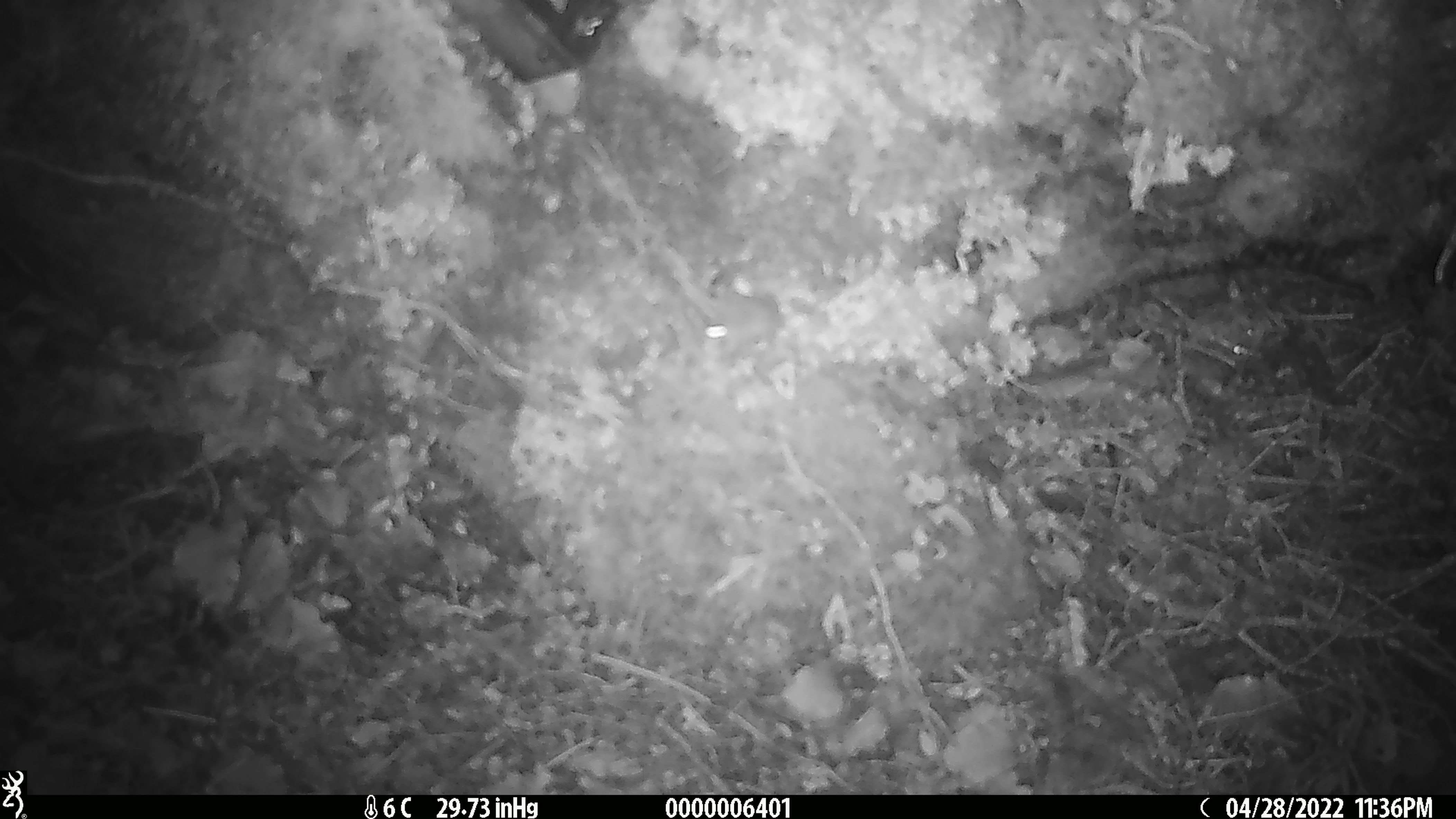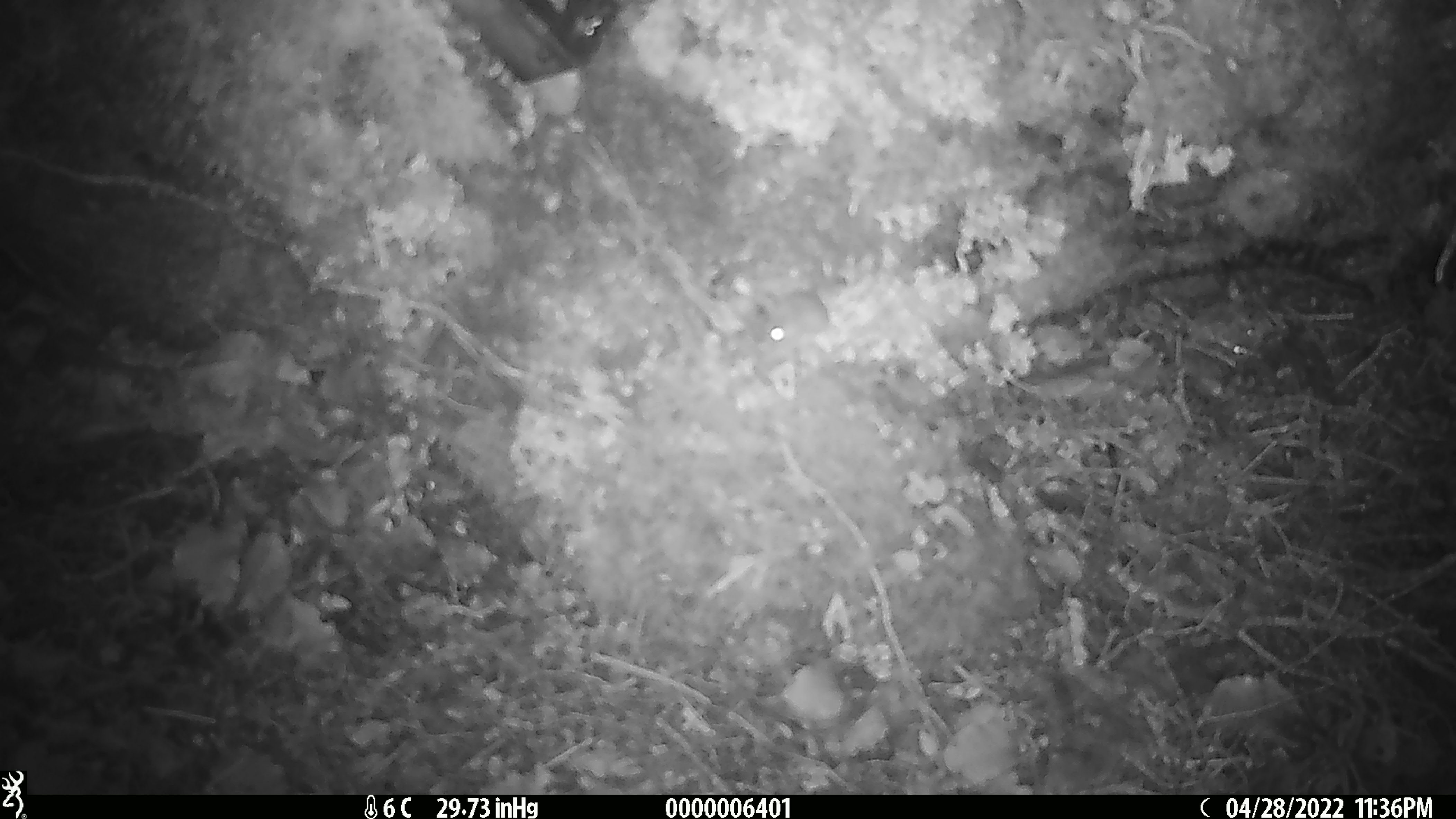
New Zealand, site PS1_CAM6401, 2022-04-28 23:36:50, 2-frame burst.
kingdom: Animalia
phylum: Chordata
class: Mammalia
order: Rodentia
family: Muridae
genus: Mus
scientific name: Mus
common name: mouse